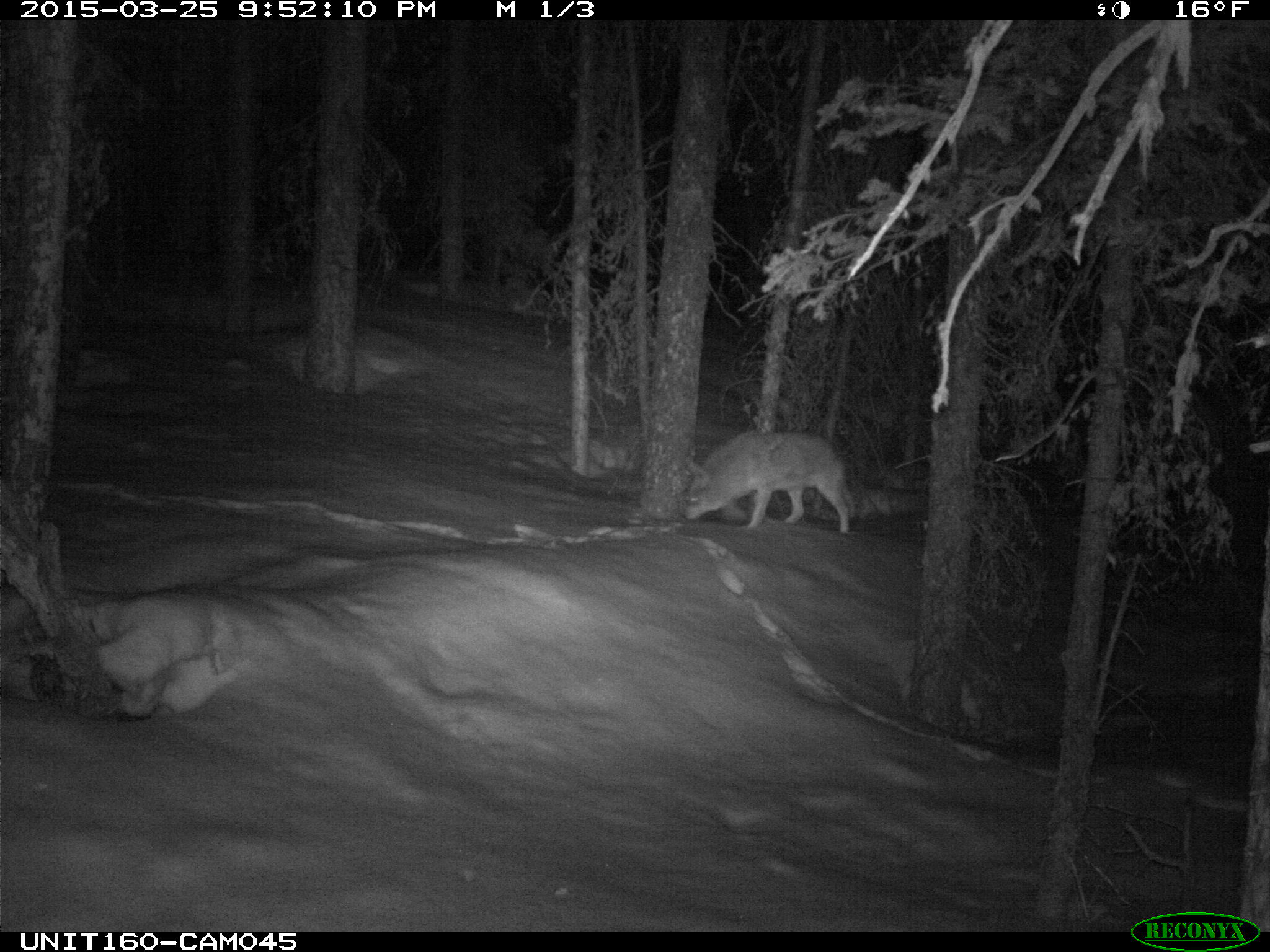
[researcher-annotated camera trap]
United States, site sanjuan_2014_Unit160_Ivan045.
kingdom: Animalia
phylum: Chordata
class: Mammalia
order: Carnivora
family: Canidae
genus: Canis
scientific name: Canis latrans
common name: coyote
Canis latrans (coyote).